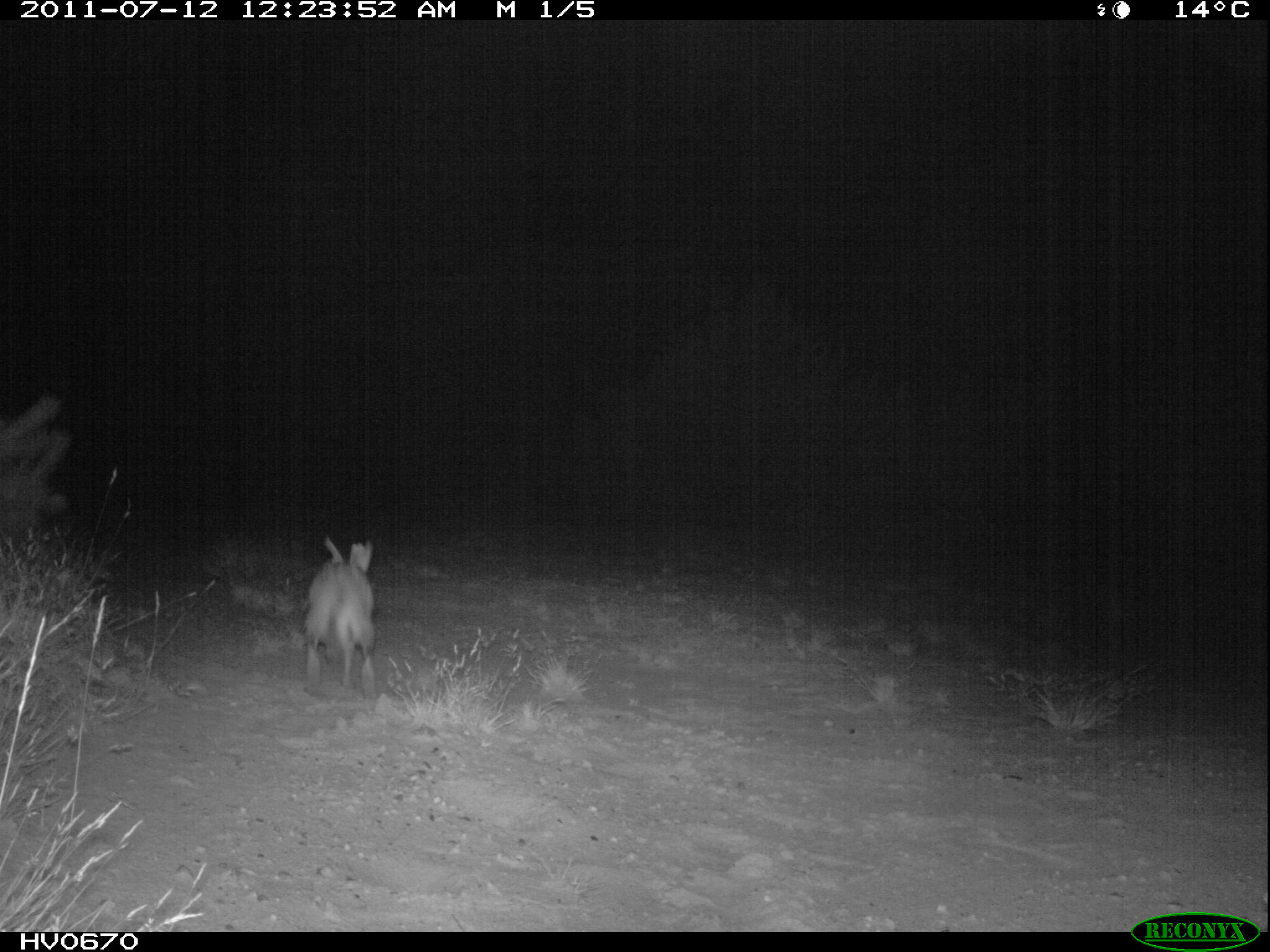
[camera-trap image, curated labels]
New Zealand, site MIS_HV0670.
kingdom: Animalia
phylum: Chordata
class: Mammalia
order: Lagomorpha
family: Leporidae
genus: Lepus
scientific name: Lepus europaeus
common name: brown hare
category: hare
Hare (brown hare) (Lepus europaeus).